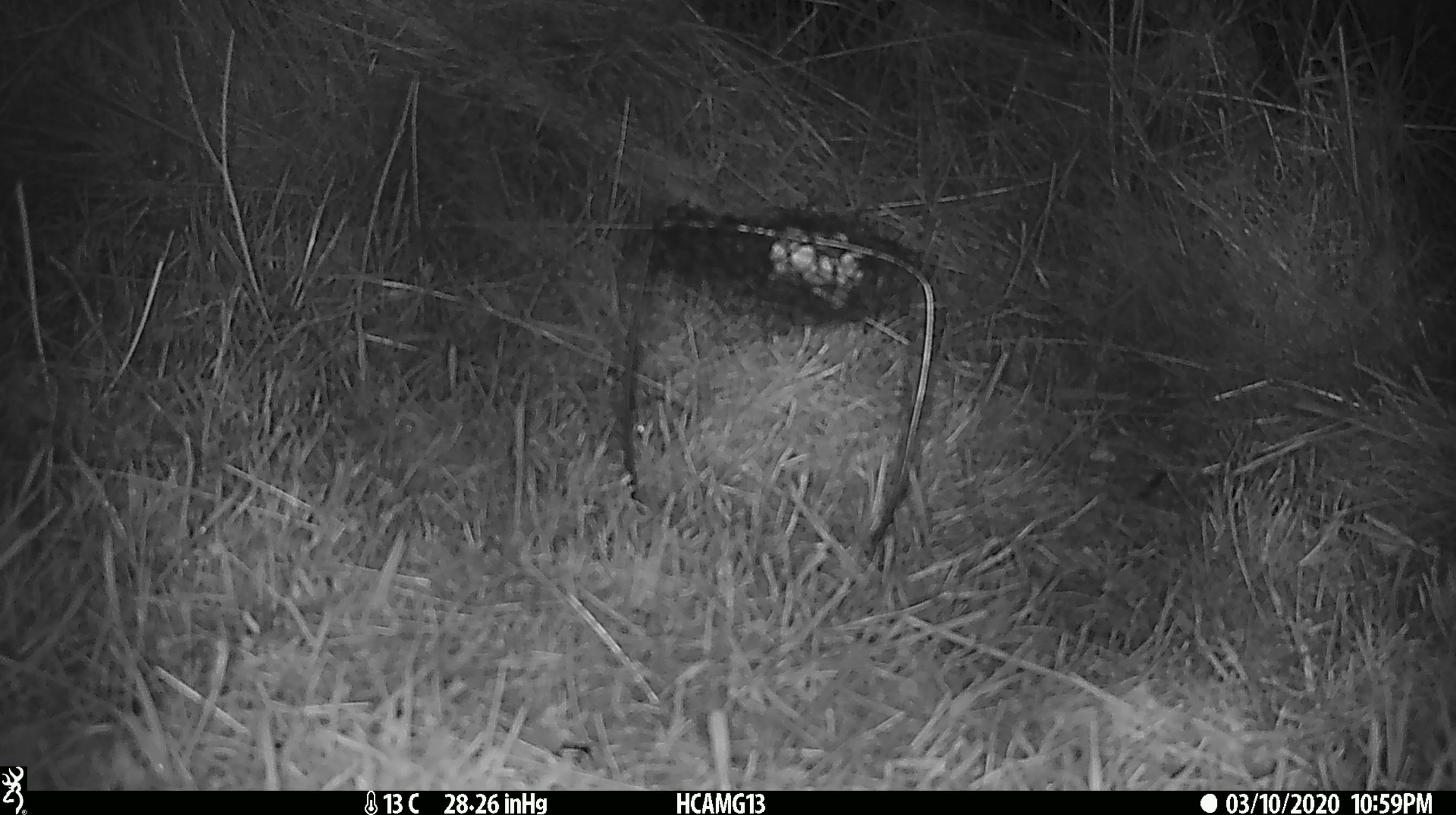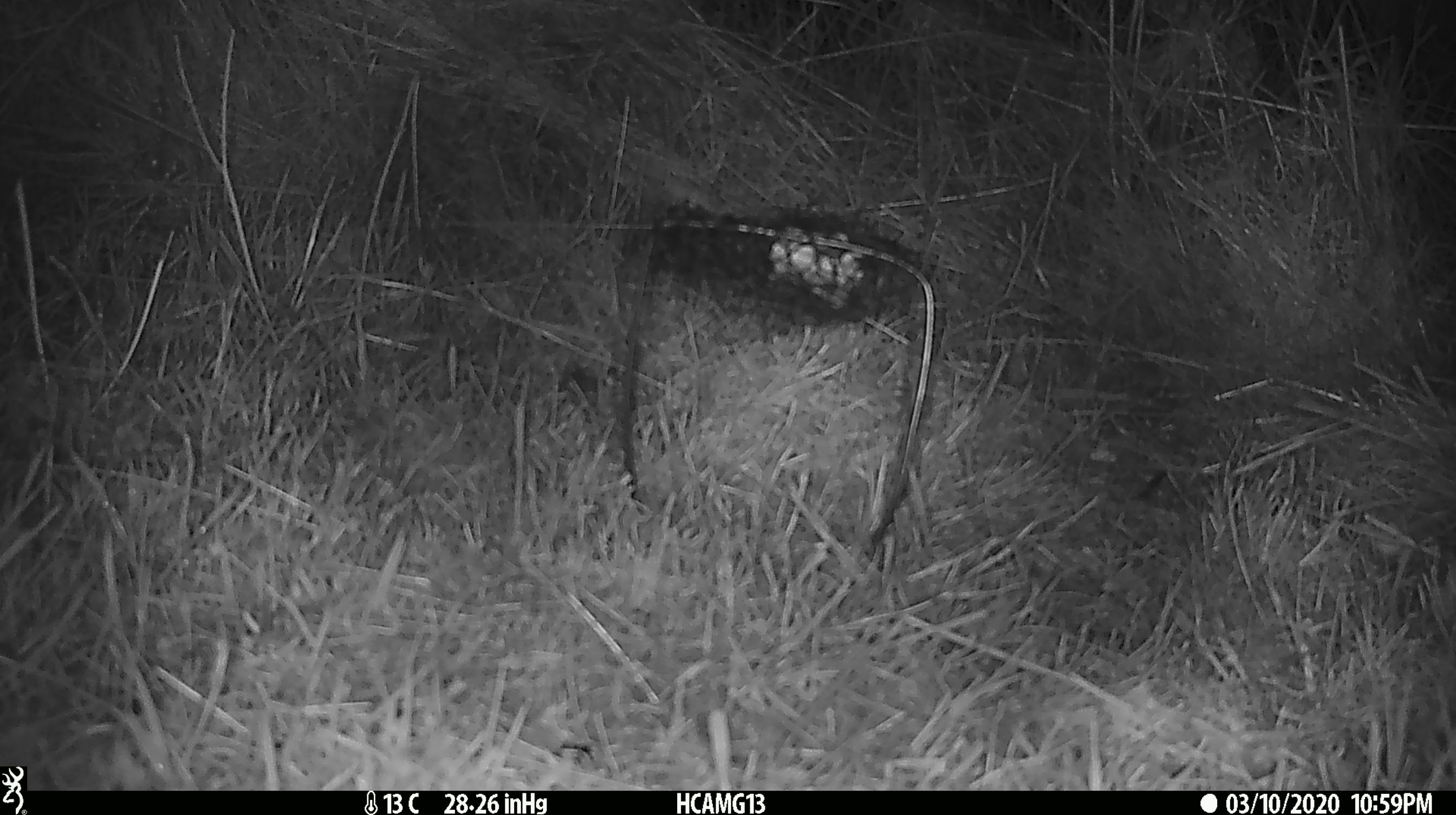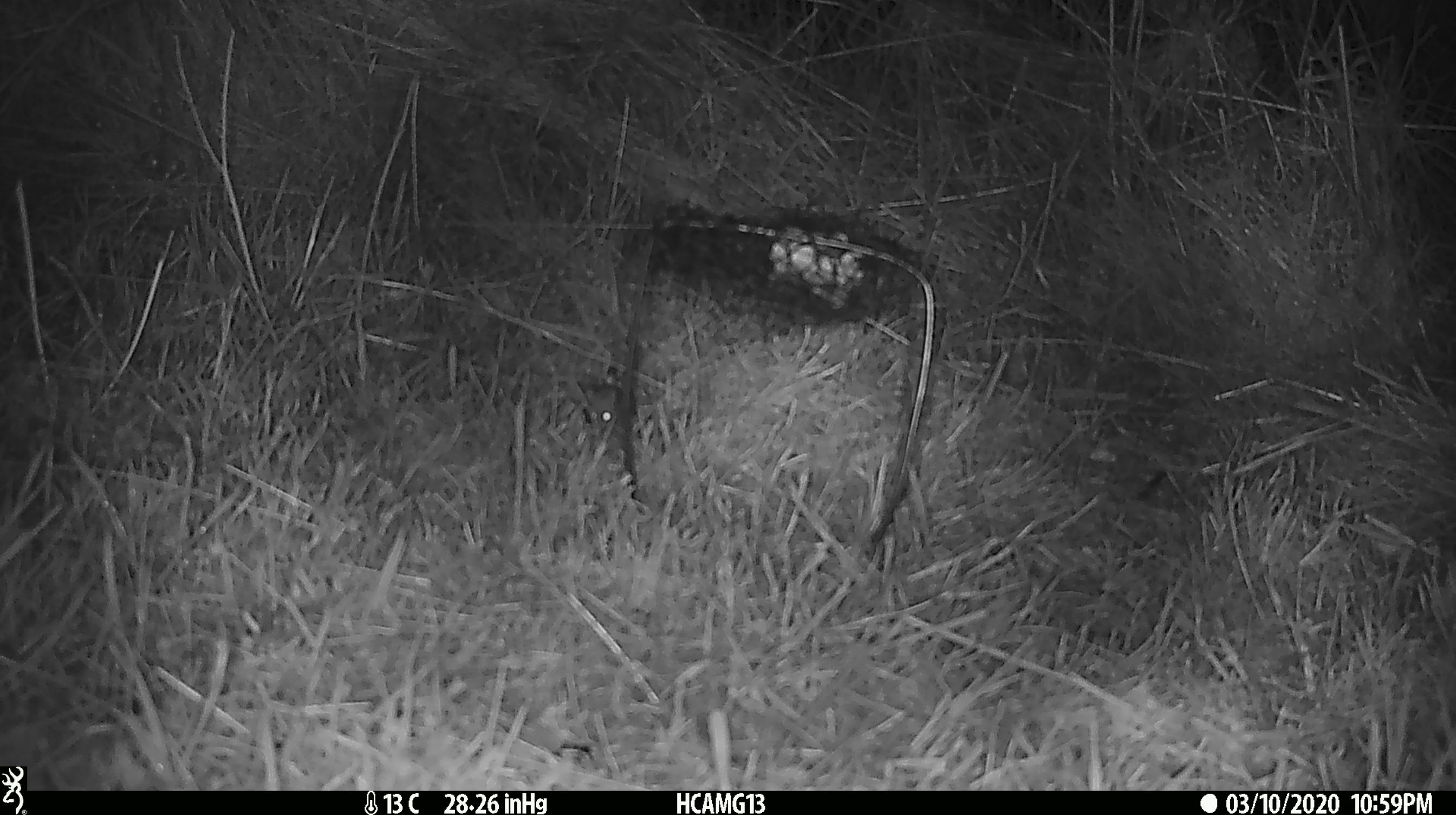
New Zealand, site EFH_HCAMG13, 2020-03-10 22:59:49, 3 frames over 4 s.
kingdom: Animalia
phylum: Chordata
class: Mammalia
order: Rodentia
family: Muridae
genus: Mus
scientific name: Mus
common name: mouse